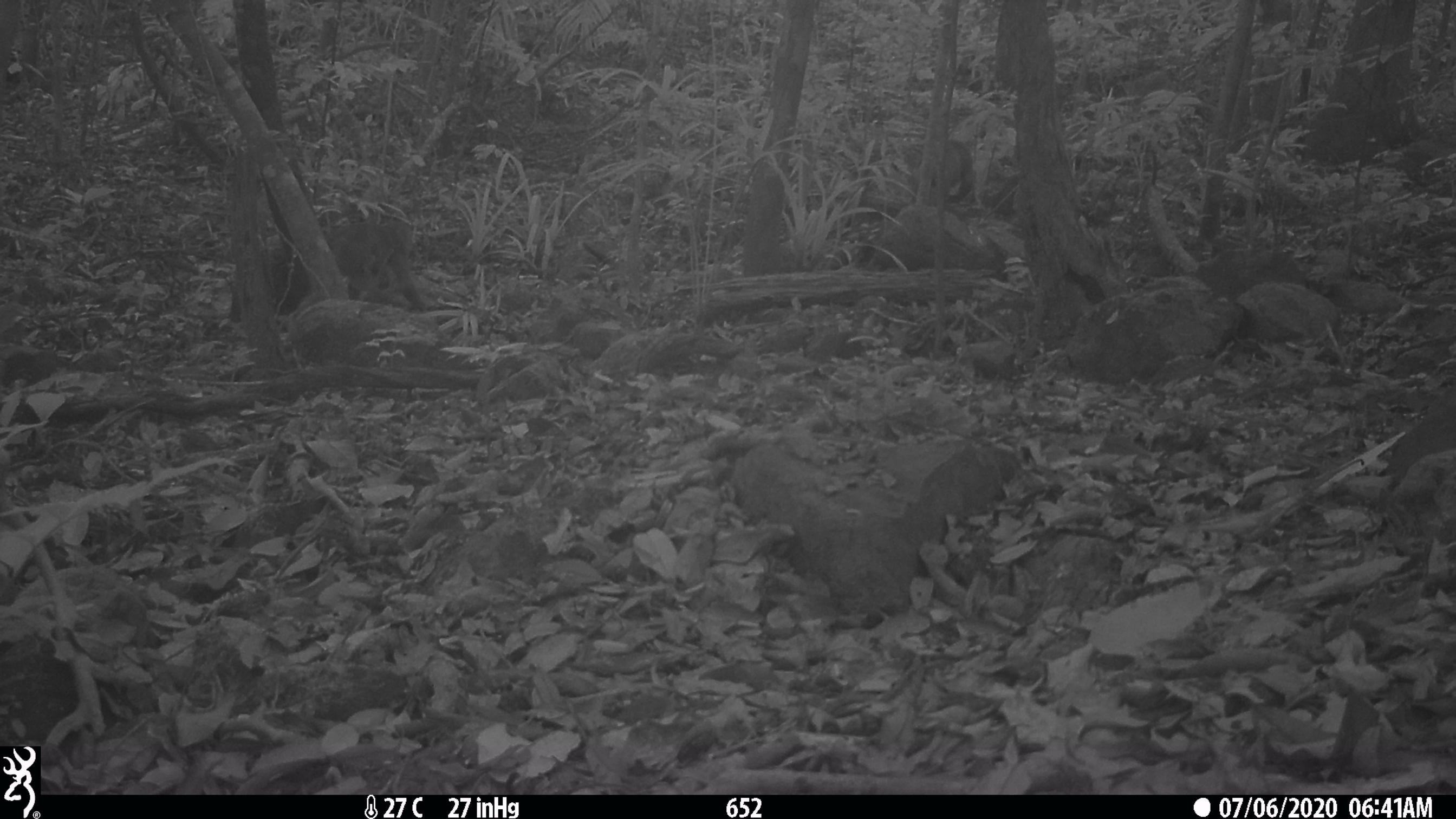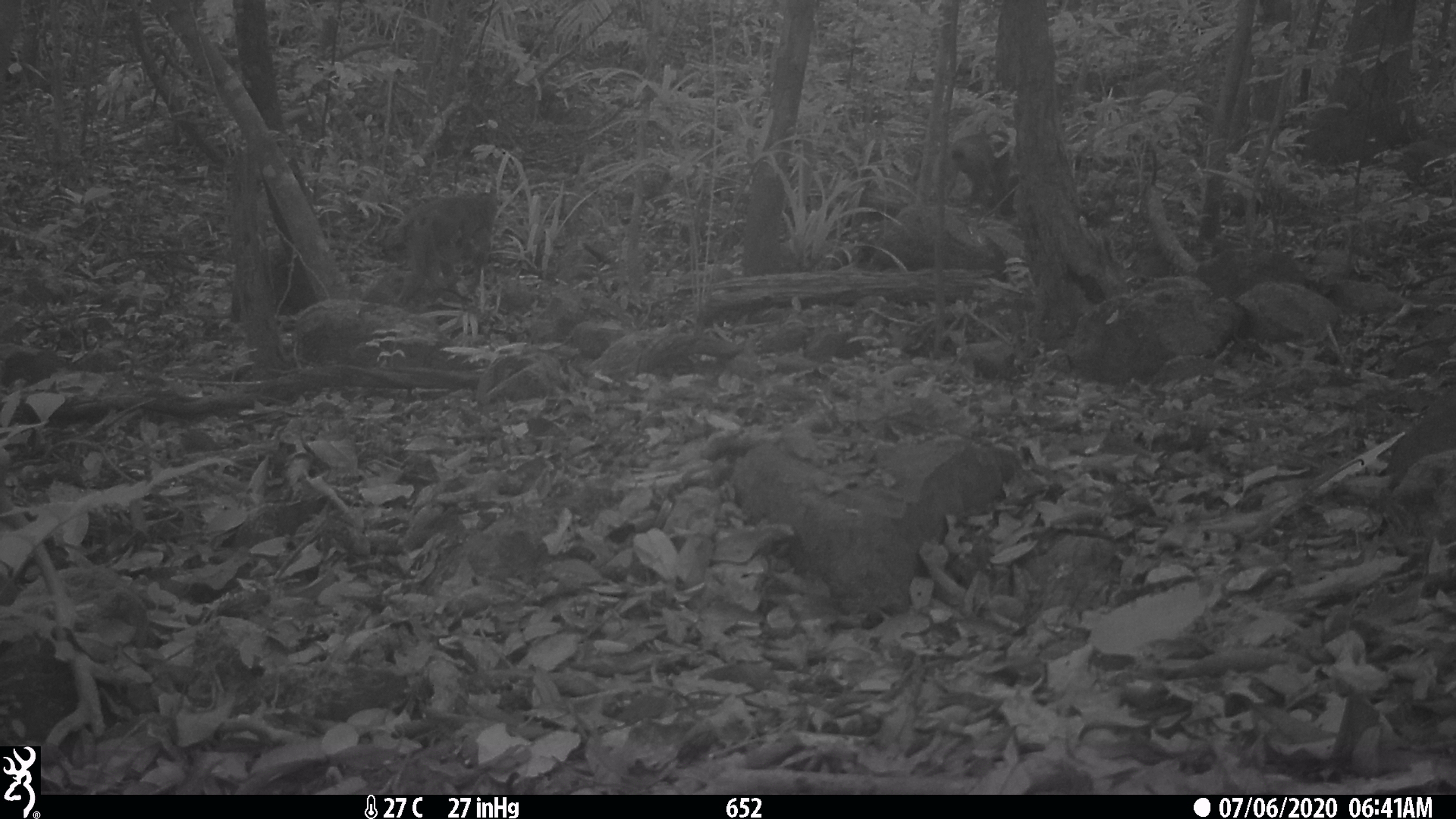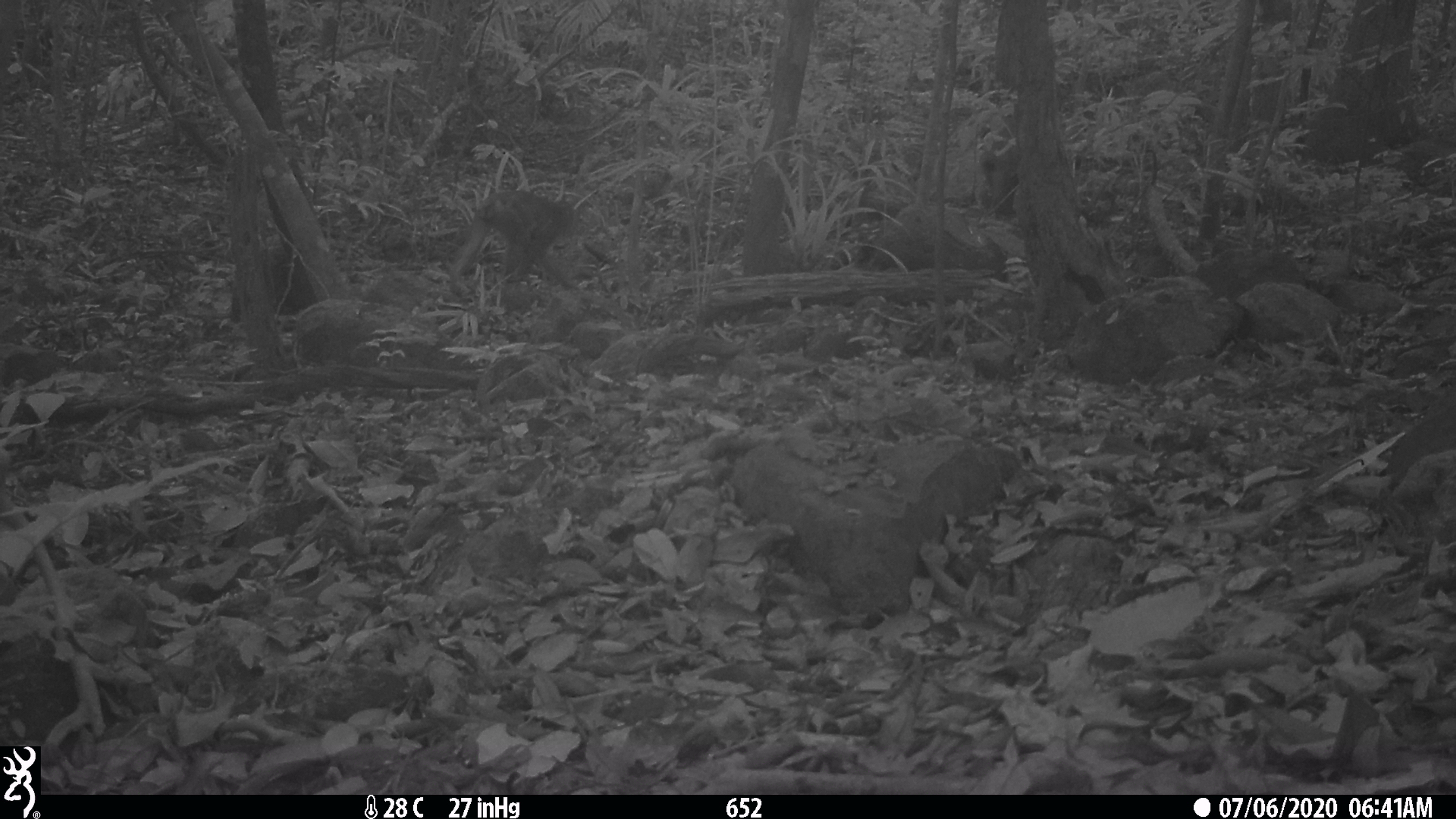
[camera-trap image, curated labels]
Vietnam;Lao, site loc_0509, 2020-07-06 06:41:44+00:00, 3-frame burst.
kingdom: Animalia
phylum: Chordata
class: Mammalia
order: Primates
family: Cercopithecidae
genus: Macaca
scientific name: Macaca arctoides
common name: stump-tailed macaque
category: stump tailed macaque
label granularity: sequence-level